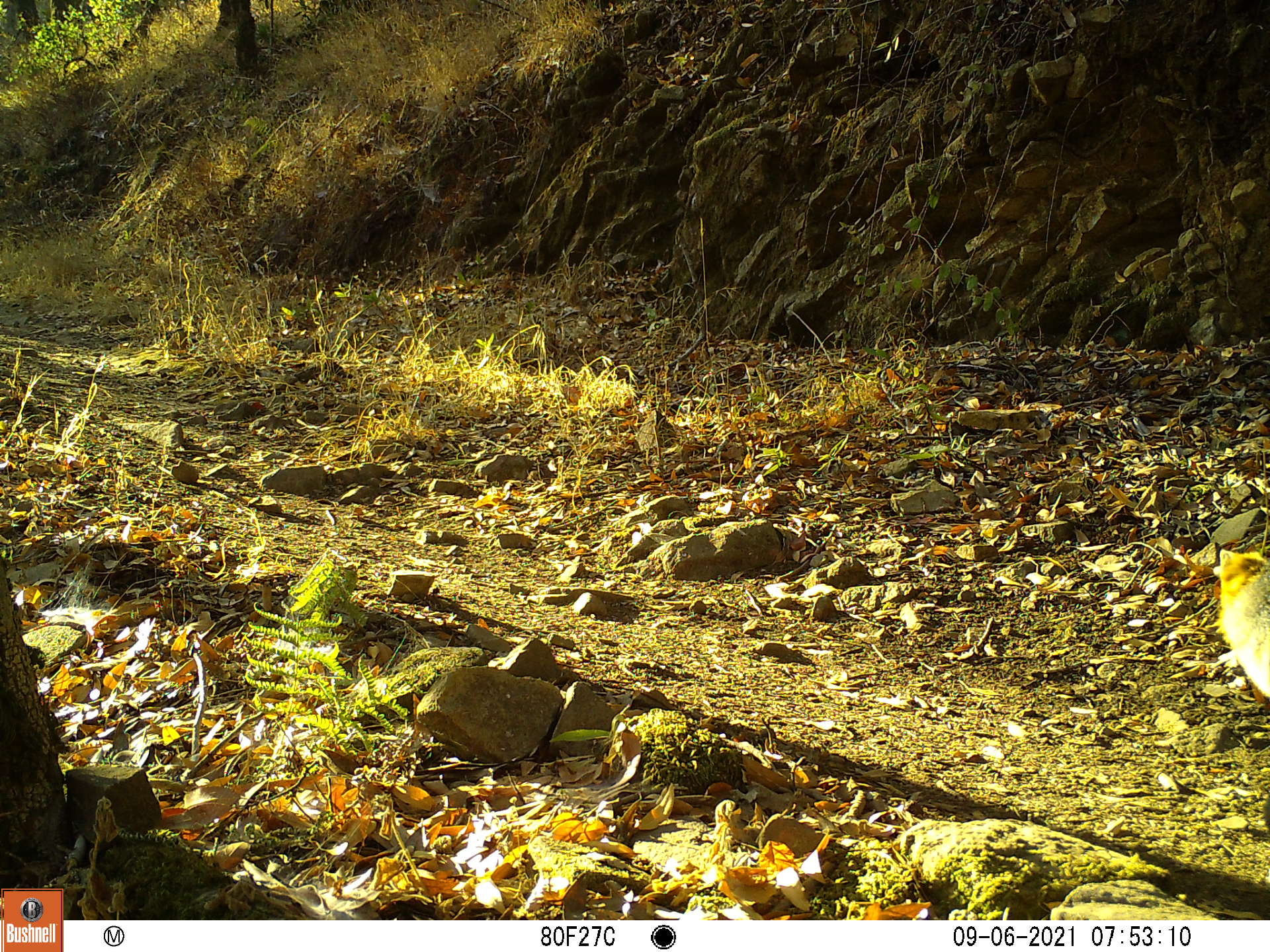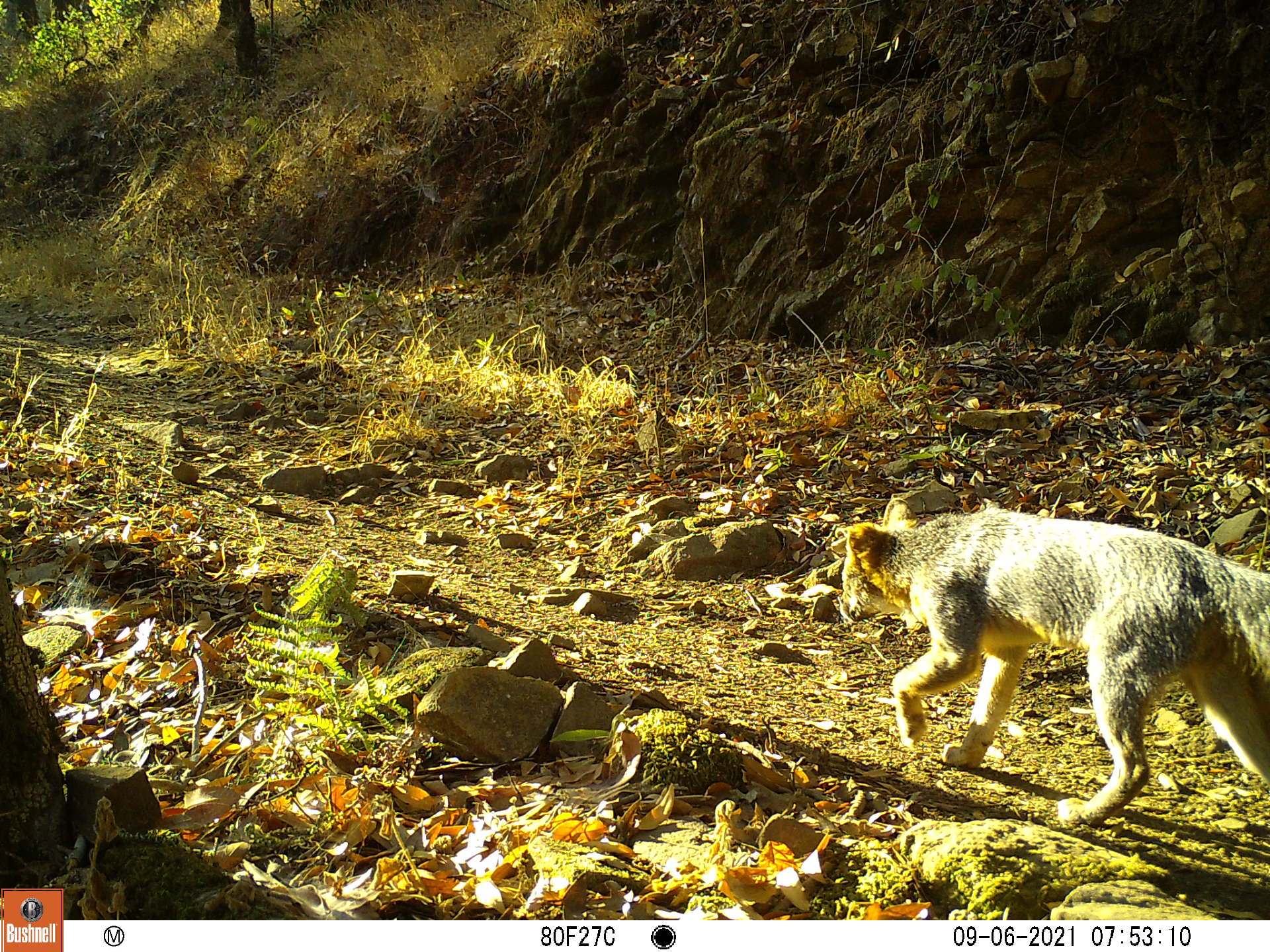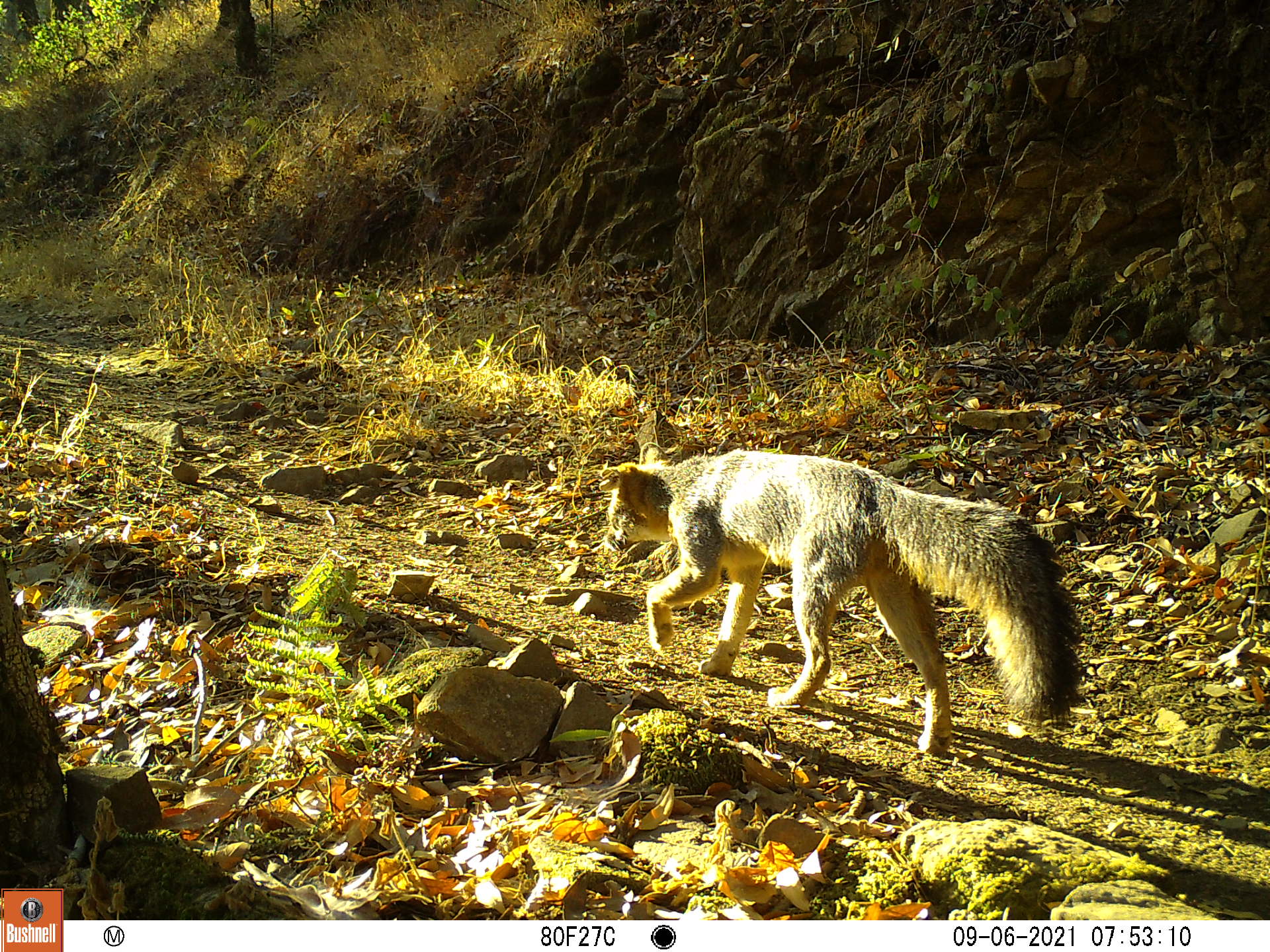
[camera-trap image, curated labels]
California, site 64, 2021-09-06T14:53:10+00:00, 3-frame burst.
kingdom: Animalia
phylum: Chordata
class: Mammalia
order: Carnivora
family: Canidae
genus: Urocyon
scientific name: Urocyon cinereoargenteus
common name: gray fox